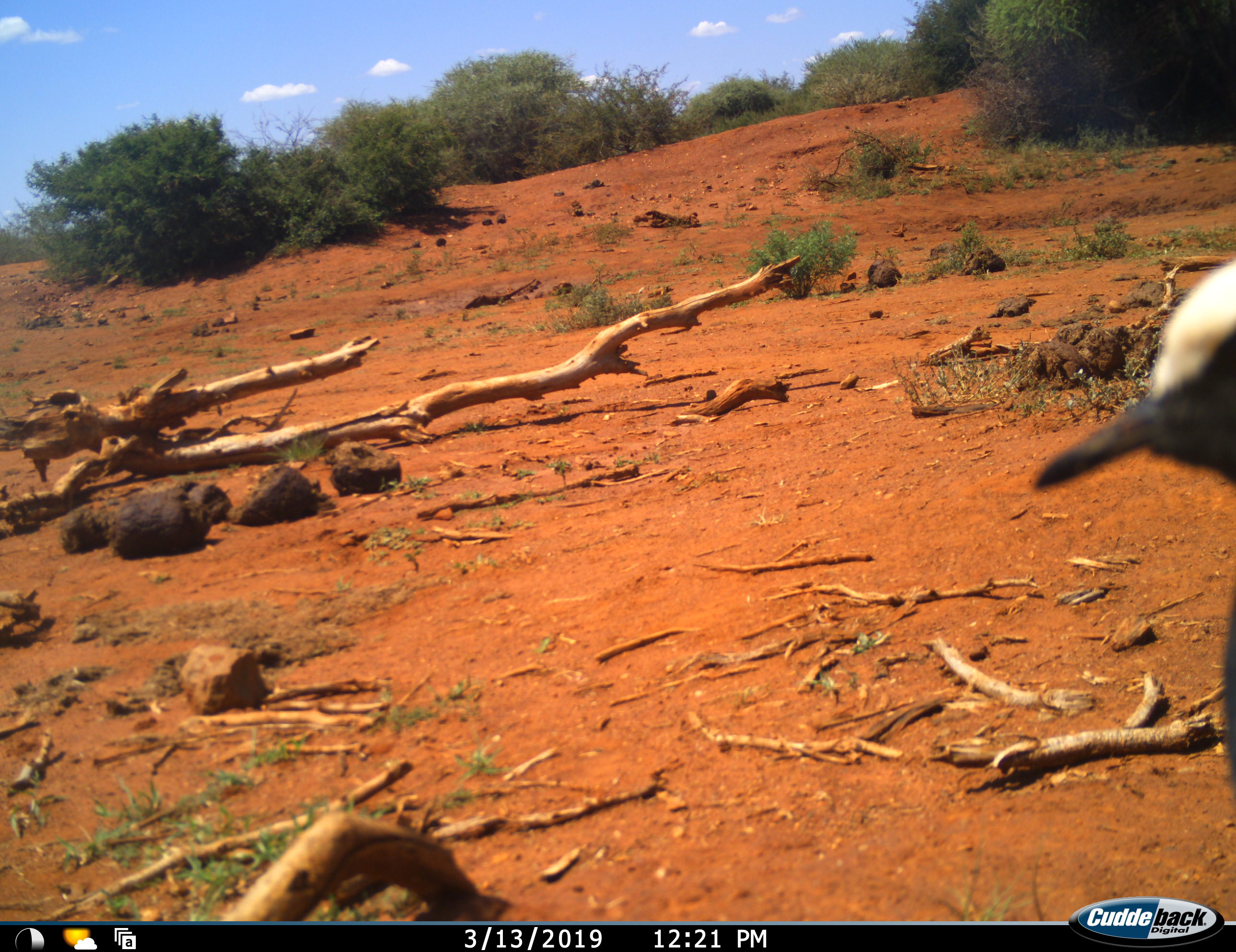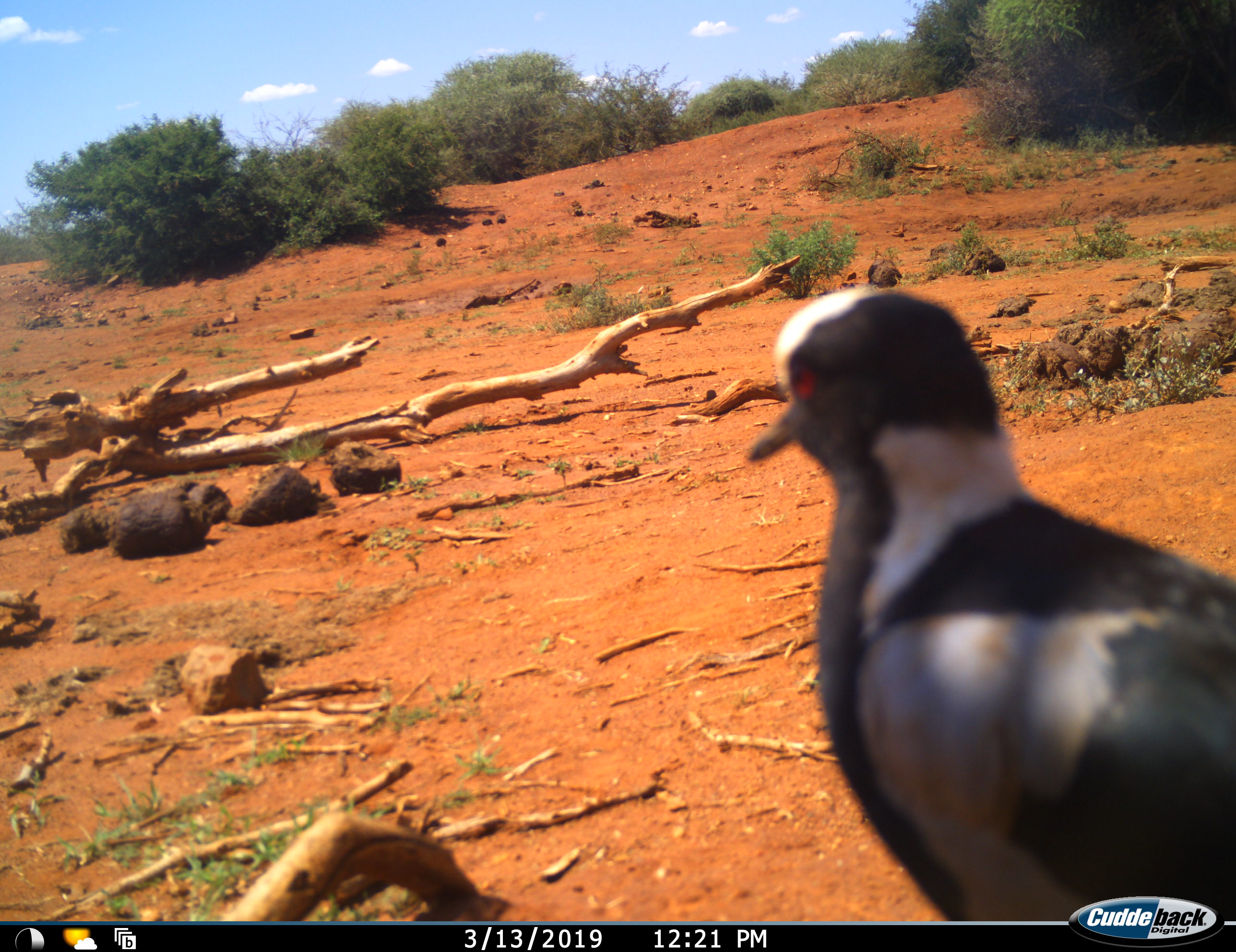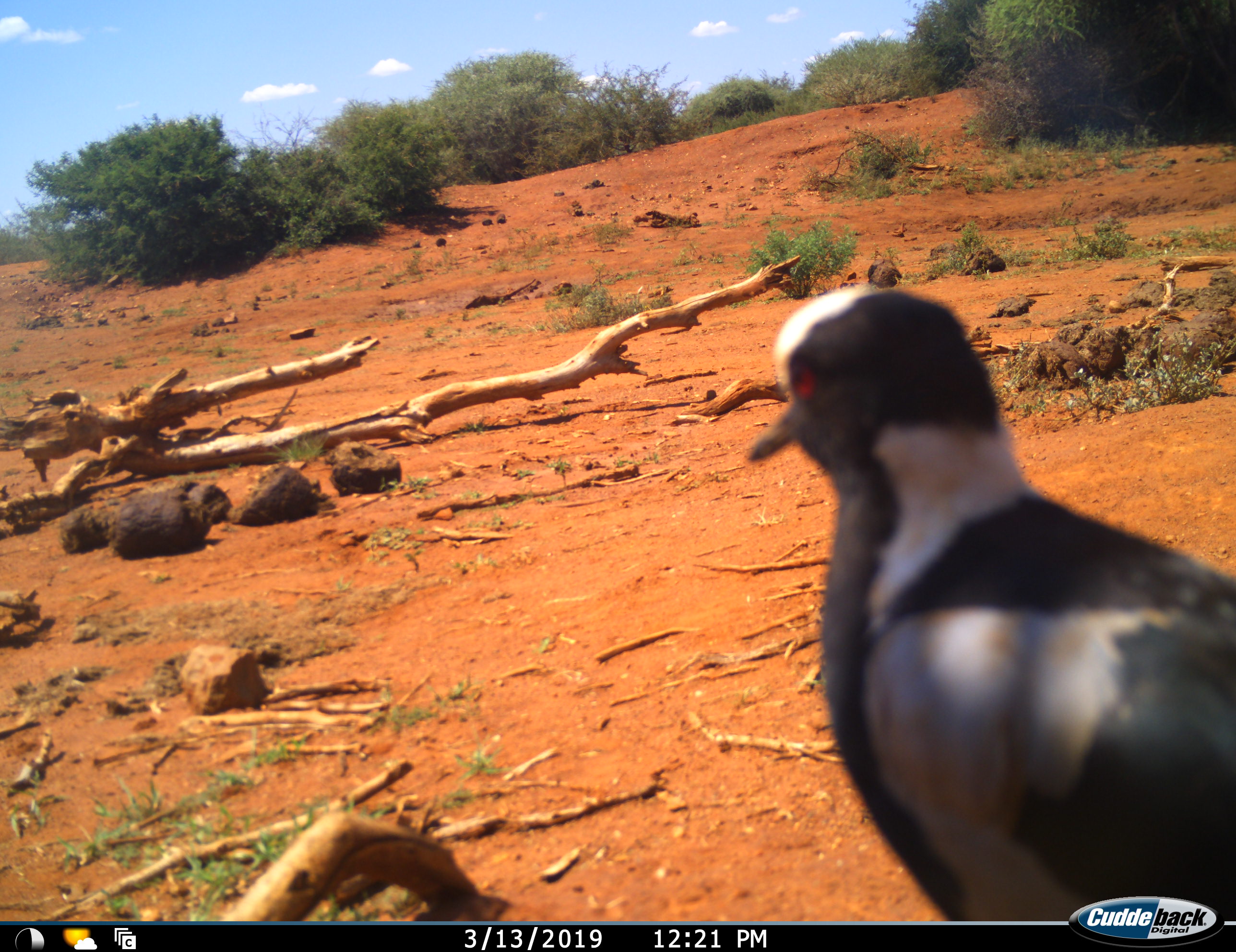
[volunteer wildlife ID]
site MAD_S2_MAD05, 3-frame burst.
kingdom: Animalia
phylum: Chordata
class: Aves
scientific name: Aves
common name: bird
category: birdother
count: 1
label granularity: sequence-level